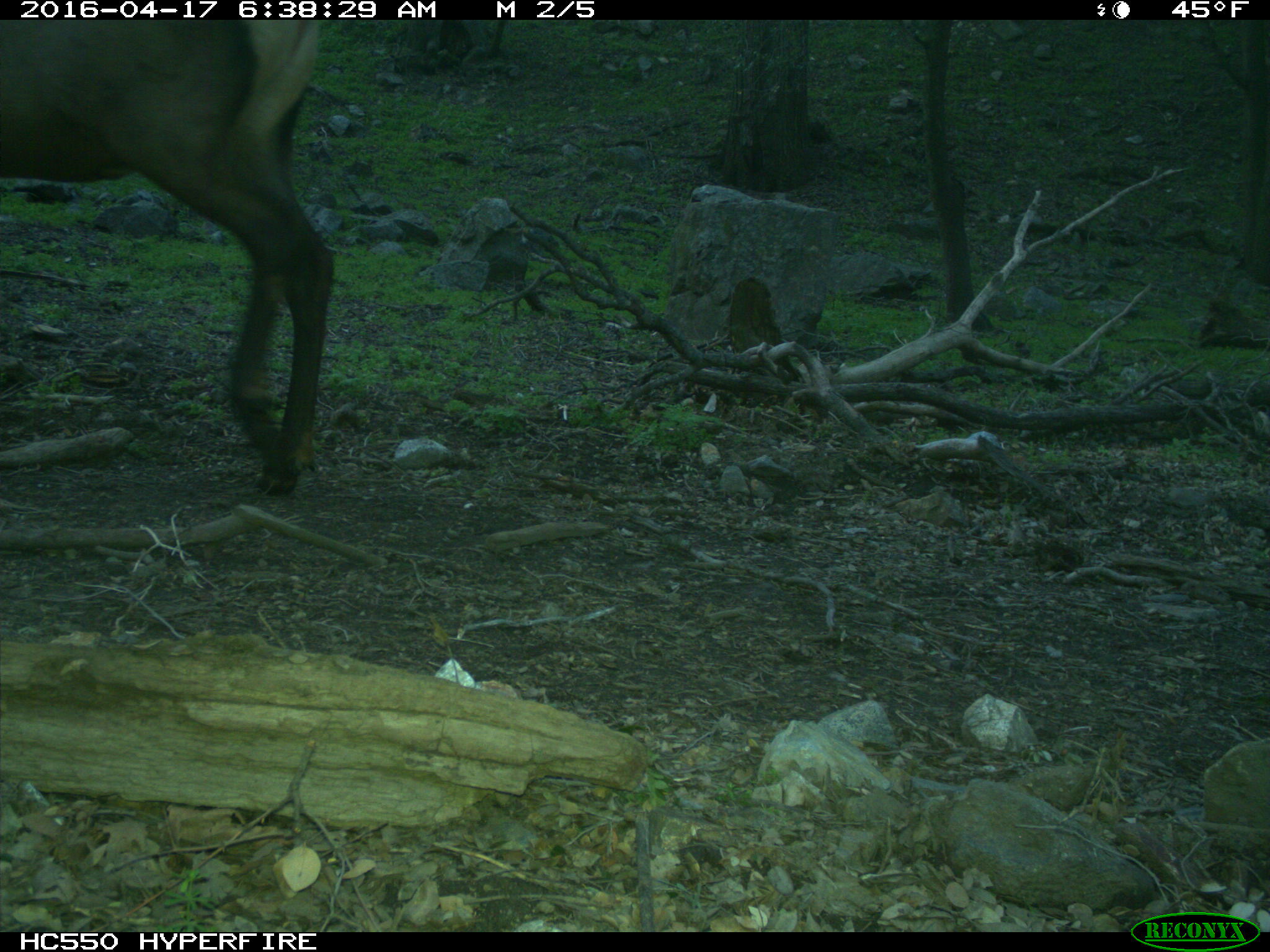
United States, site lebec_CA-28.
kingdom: Animalia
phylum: Chordata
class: Mammalia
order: Artiodactyla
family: Cervidae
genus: Cervus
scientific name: Cervus canadensis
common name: elk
Cervus canadensis (elk).